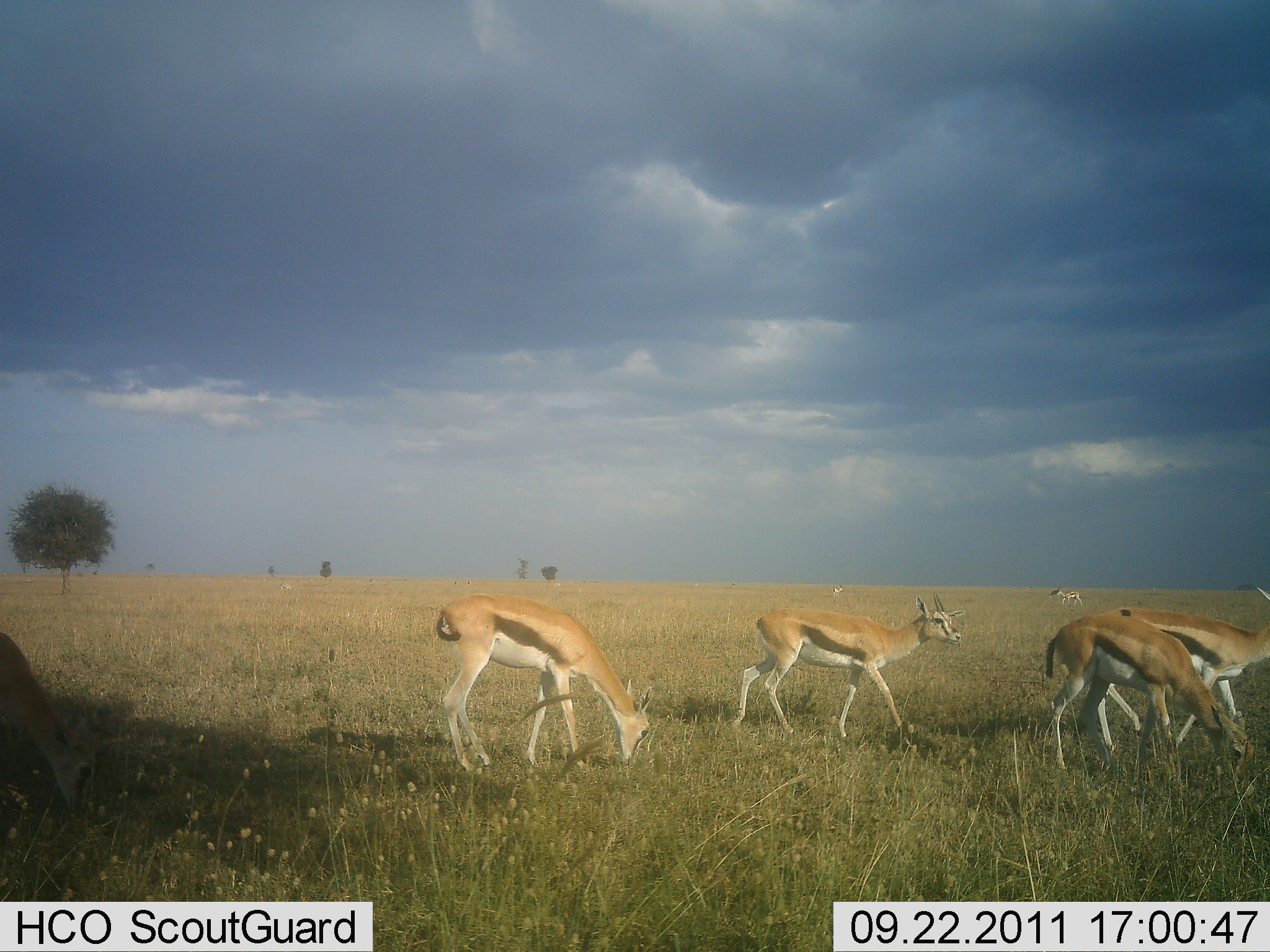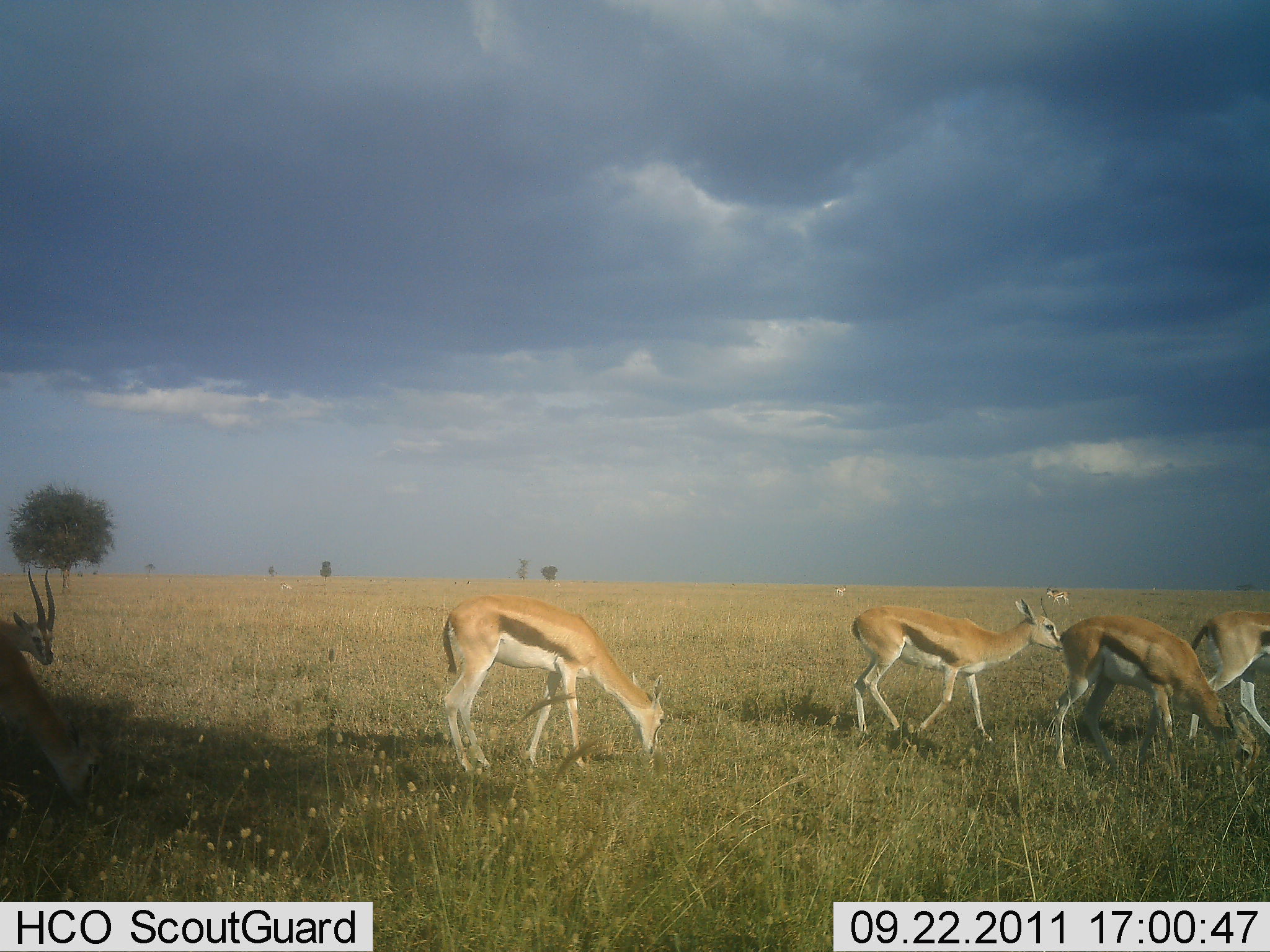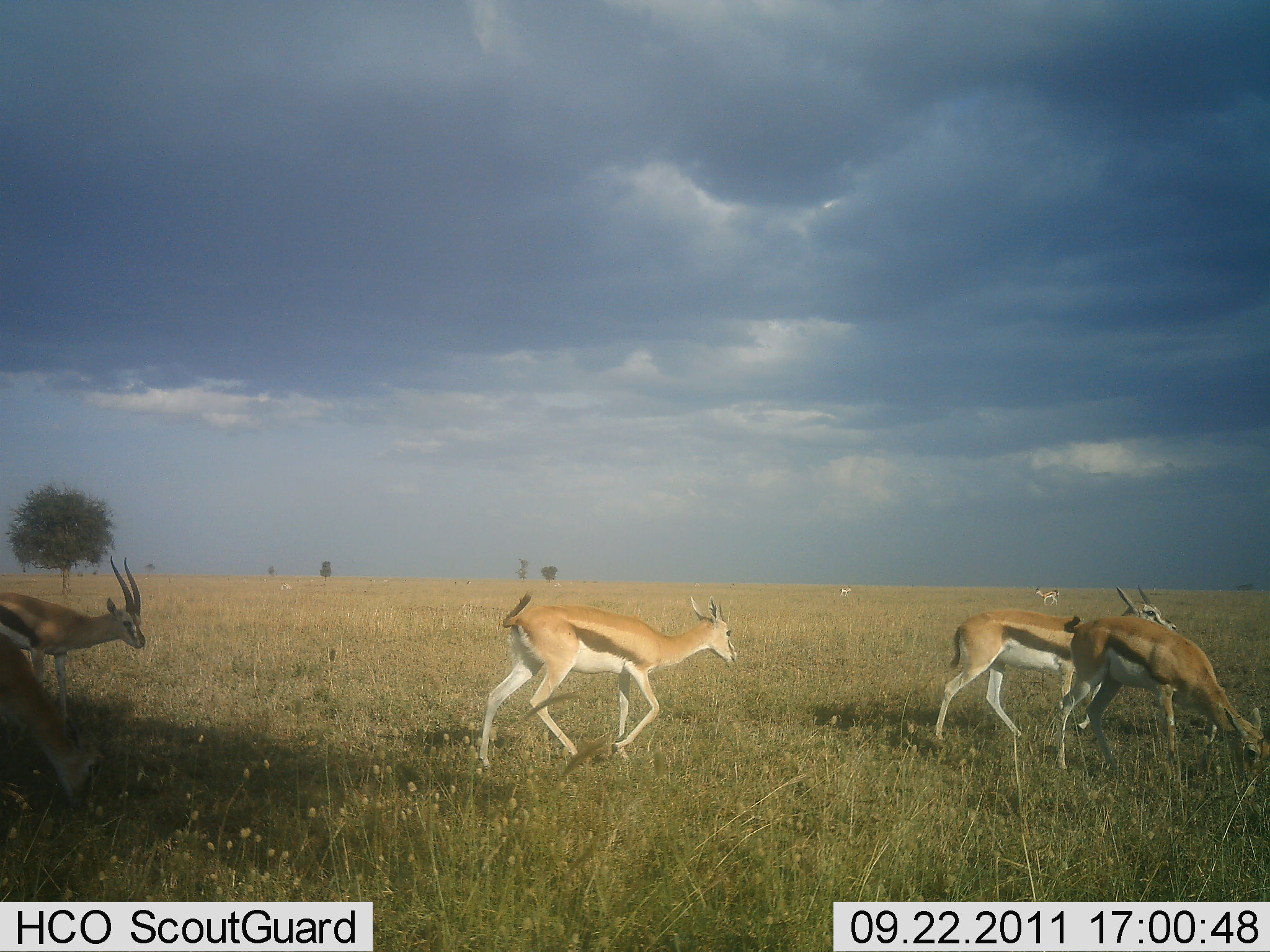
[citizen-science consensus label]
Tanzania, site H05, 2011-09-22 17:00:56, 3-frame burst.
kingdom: Animalia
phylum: Chordata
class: Mammalia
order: Artiodactyla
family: Bovidae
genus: Eudorcas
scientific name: Eudorcas thomsonii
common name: thomson's gazelle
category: gazellethomsons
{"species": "gazellethomsons (thomson's gazelle) (Eudorcas thomsonii)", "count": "7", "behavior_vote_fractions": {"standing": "50%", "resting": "0%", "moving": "83%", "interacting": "0%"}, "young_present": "0%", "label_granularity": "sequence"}